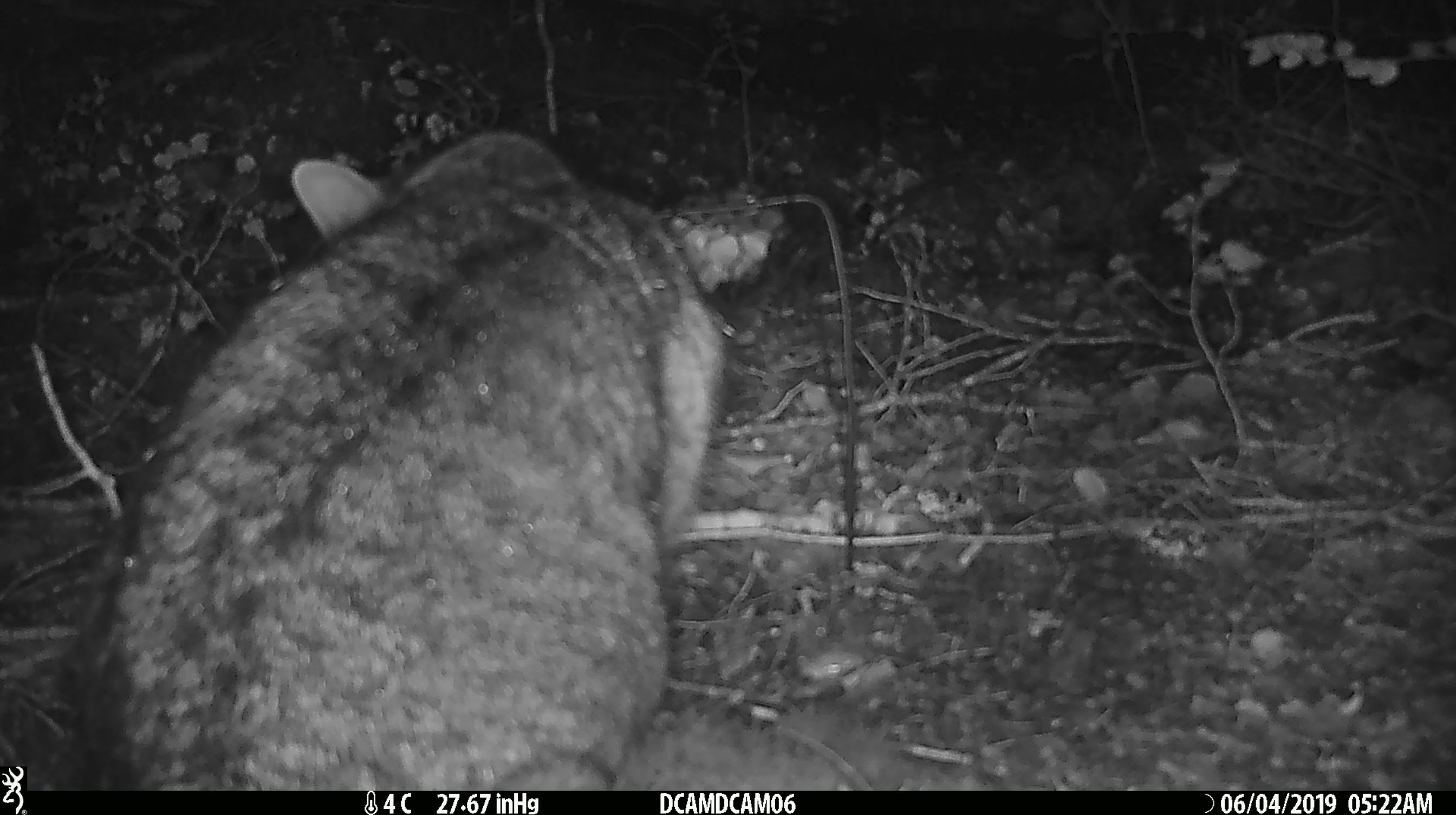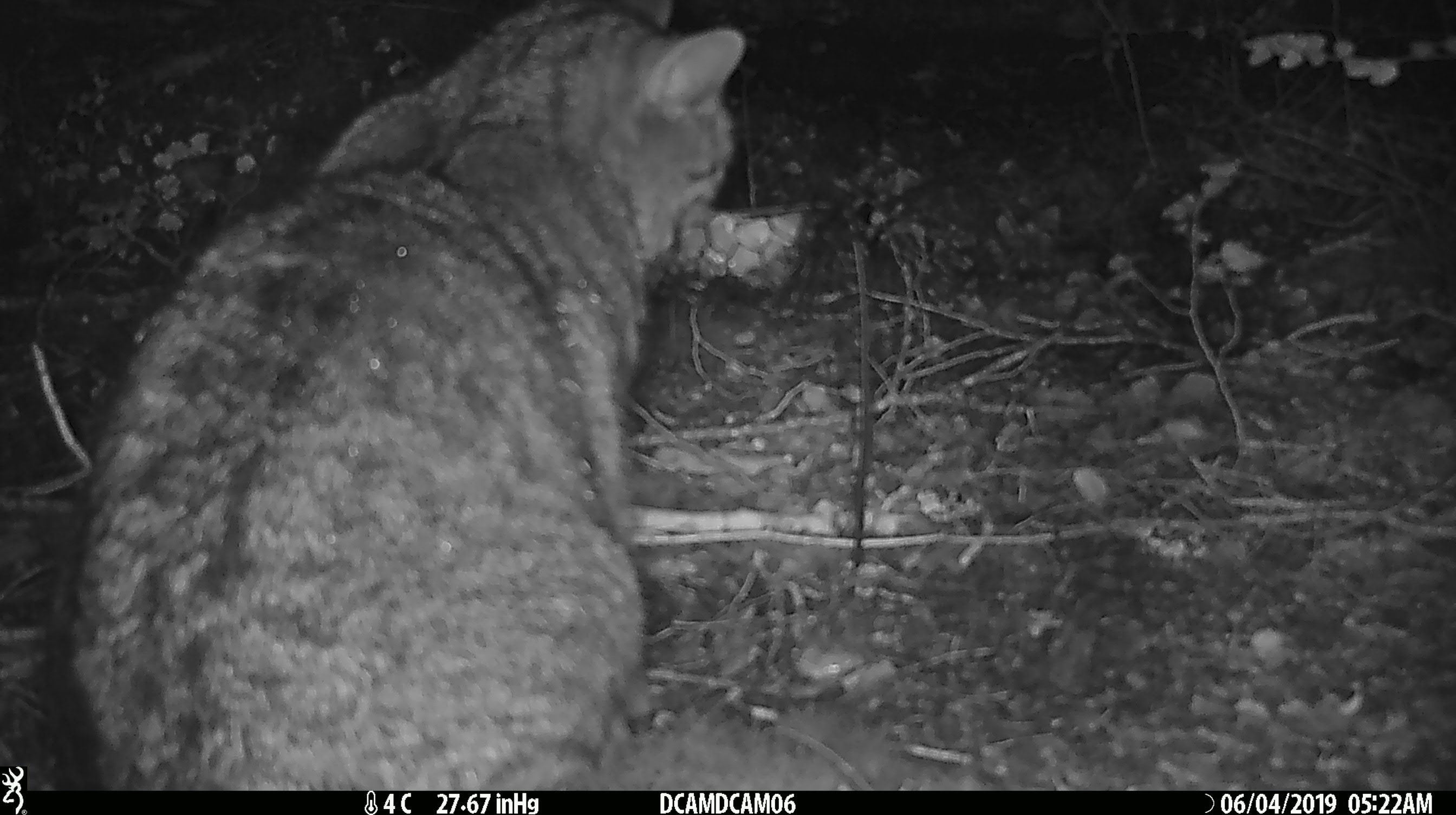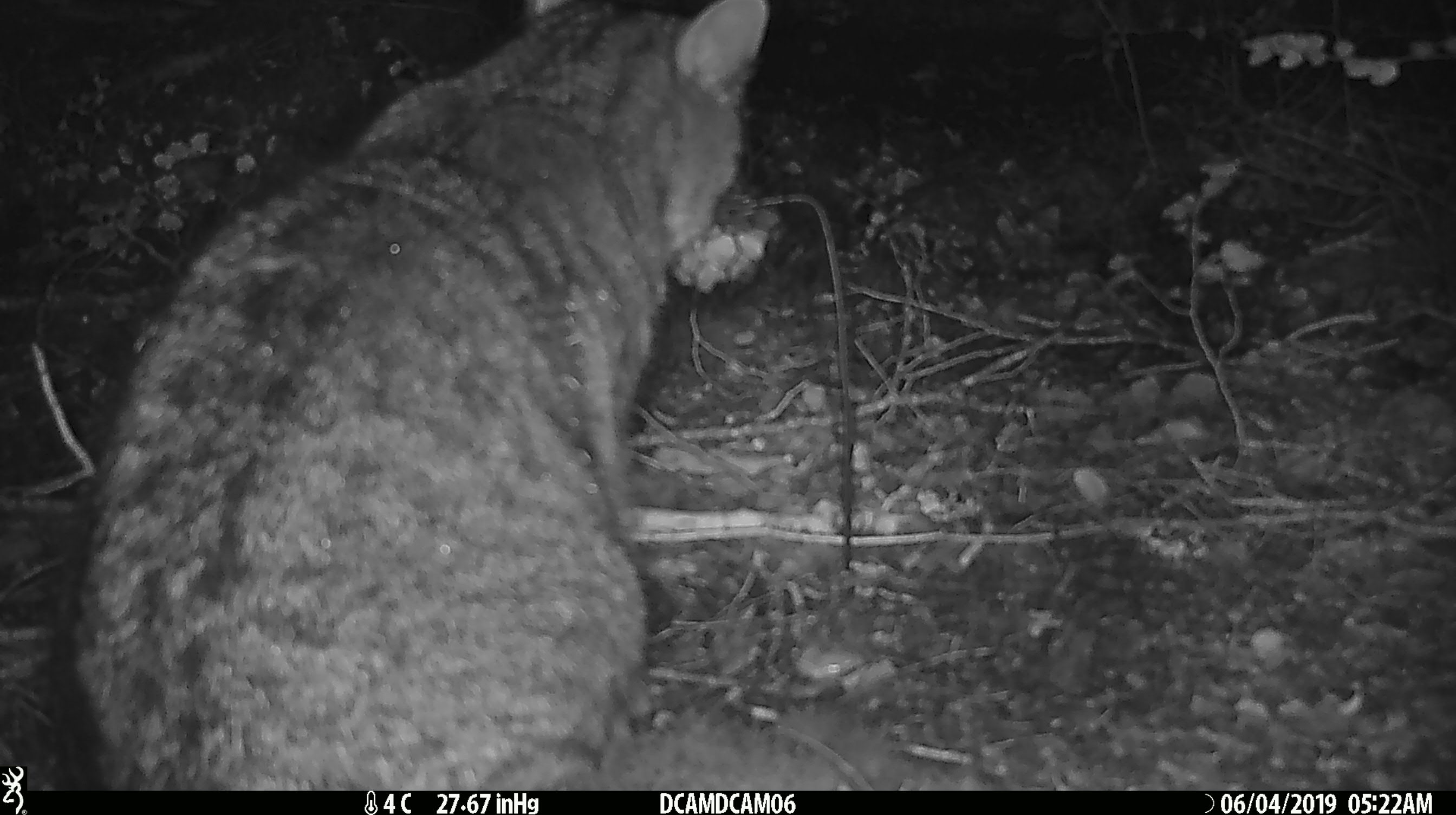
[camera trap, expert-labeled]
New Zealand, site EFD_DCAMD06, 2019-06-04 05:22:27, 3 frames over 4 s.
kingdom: Animalia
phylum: Chordata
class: Mammalia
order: Carnivora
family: Felidae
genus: Felis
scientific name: Felis catus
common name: domestic cat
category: cat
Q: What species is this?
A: Cat (domestic cat) (Felis catus).